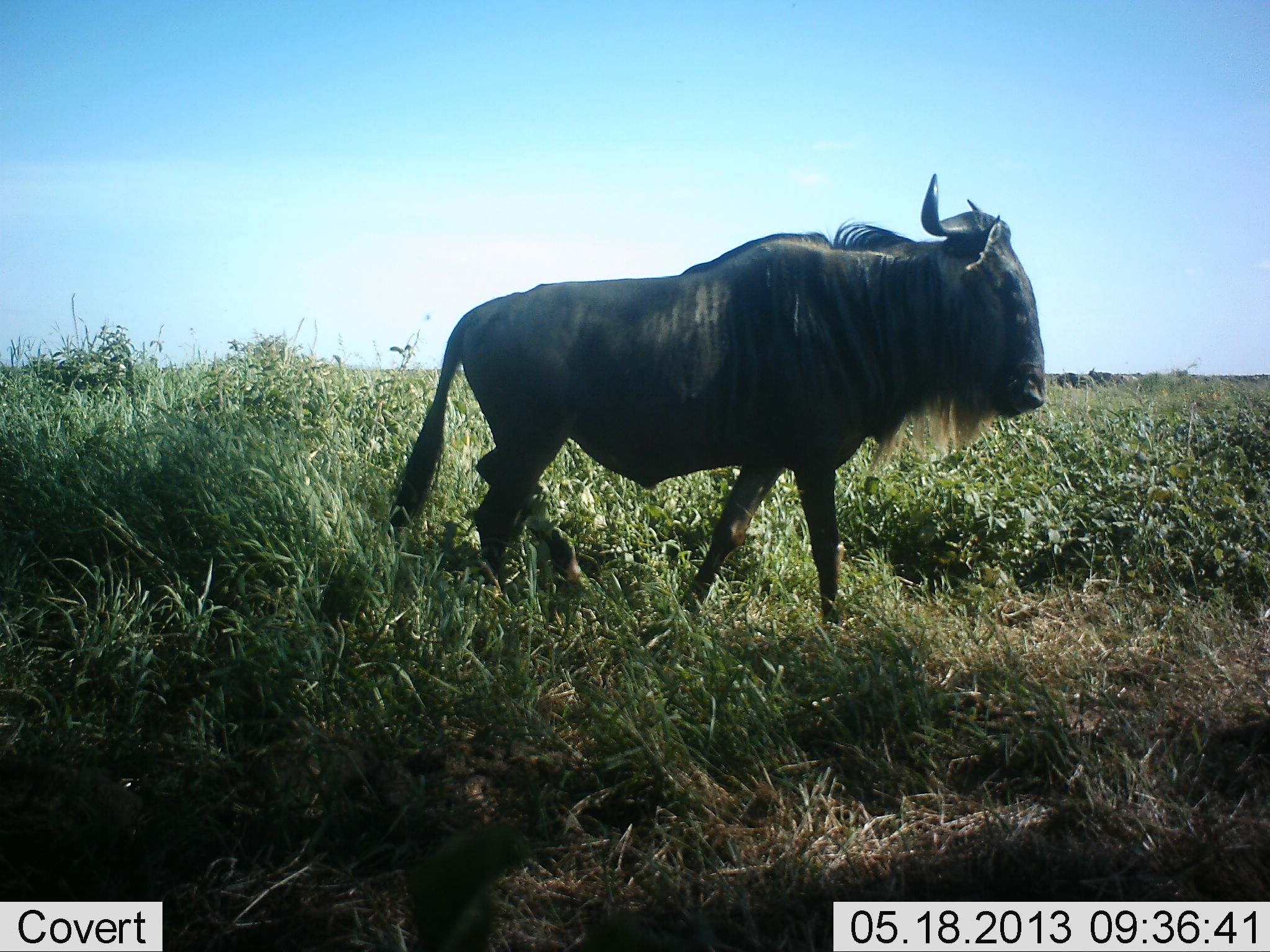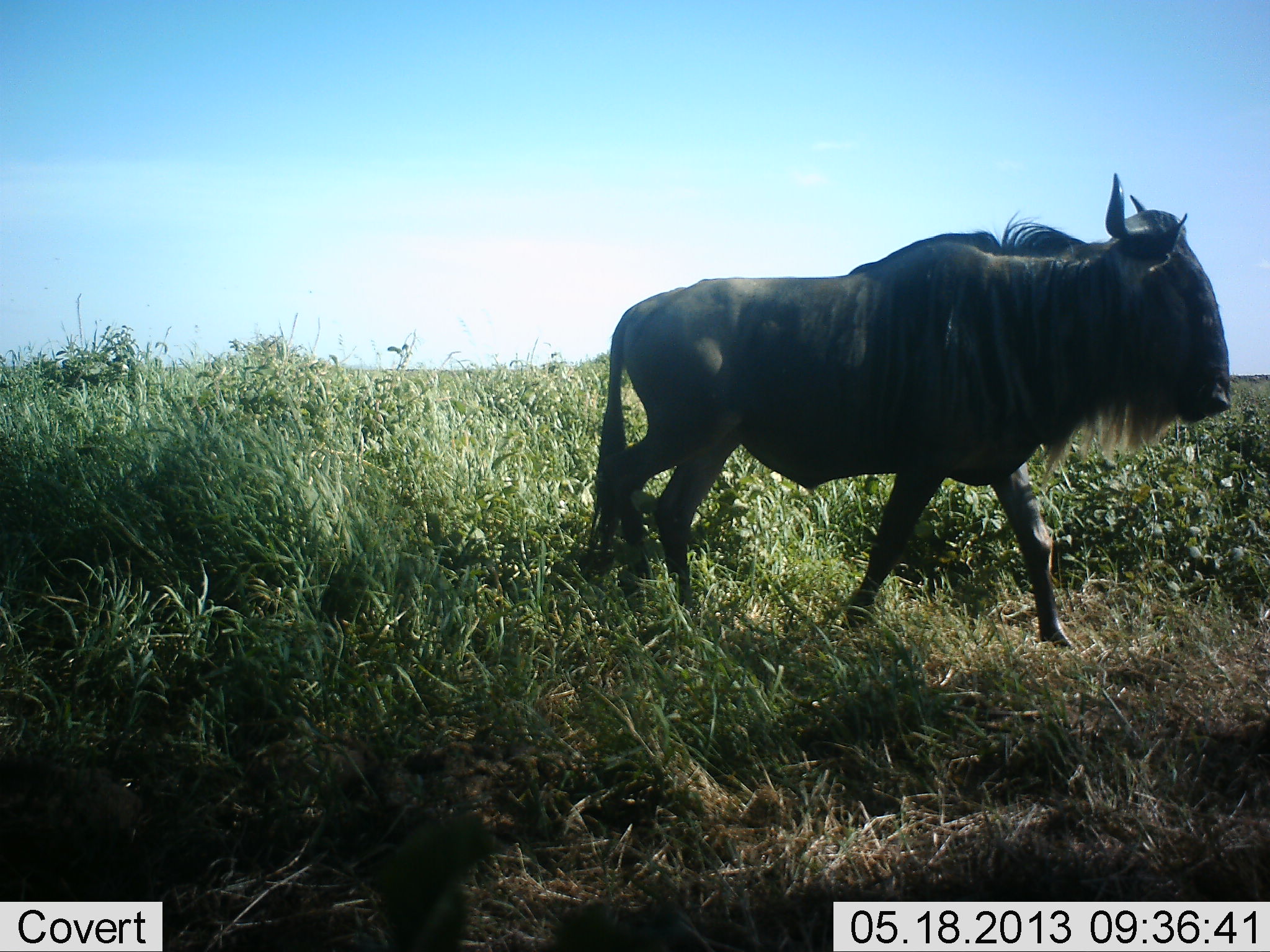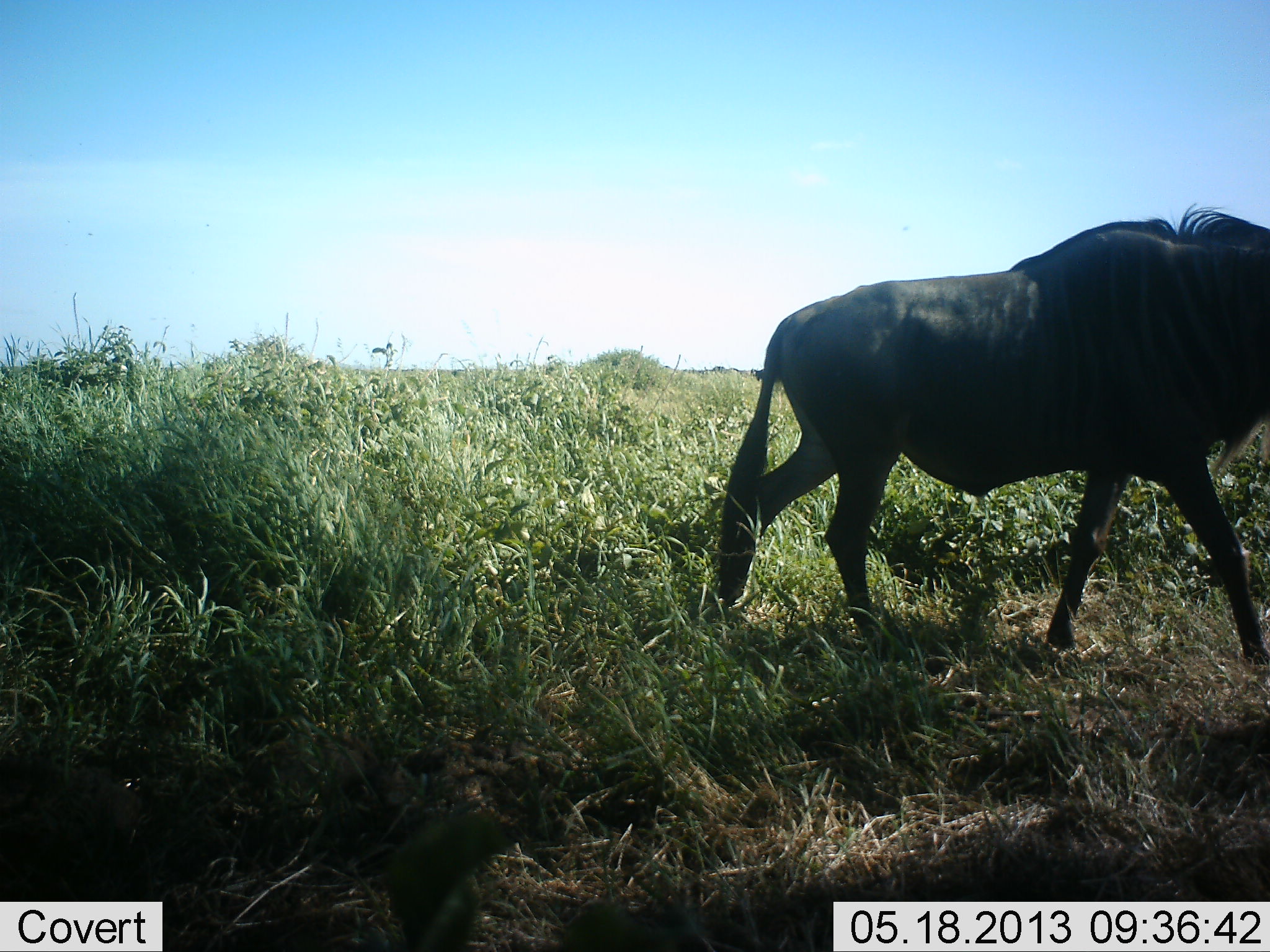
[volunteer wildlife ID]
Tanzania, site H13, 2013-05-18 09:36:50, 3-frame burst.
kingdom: Animalia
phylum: Chordata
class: Mammalia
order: Artiodactyla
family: Bovidae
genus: Connochaetes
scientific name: Connochaetes taurinus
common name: blue wildebeest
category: wildebeest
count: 1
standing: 7%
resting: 0%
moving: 100%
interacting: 0%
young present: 0%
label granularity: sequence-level